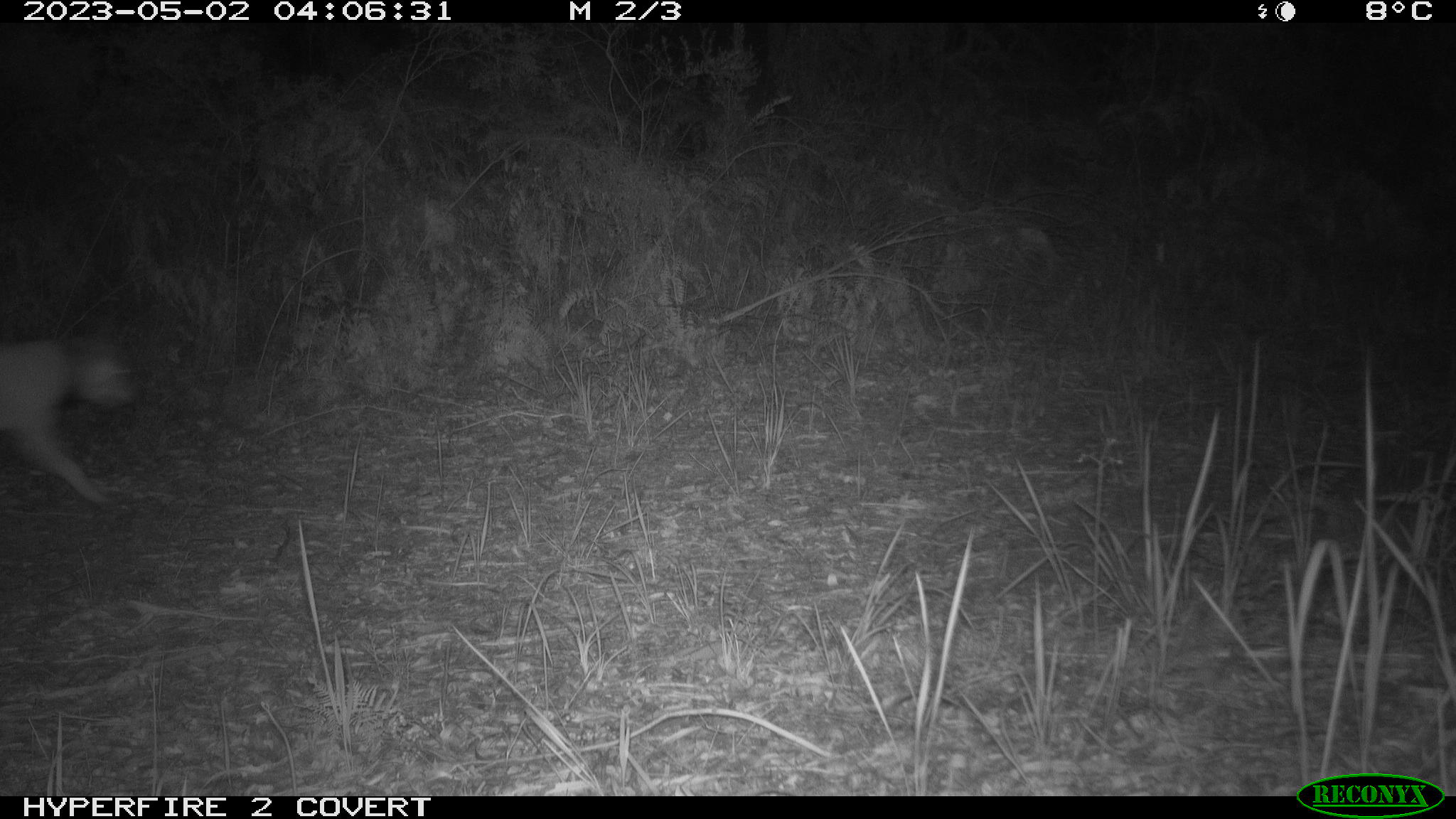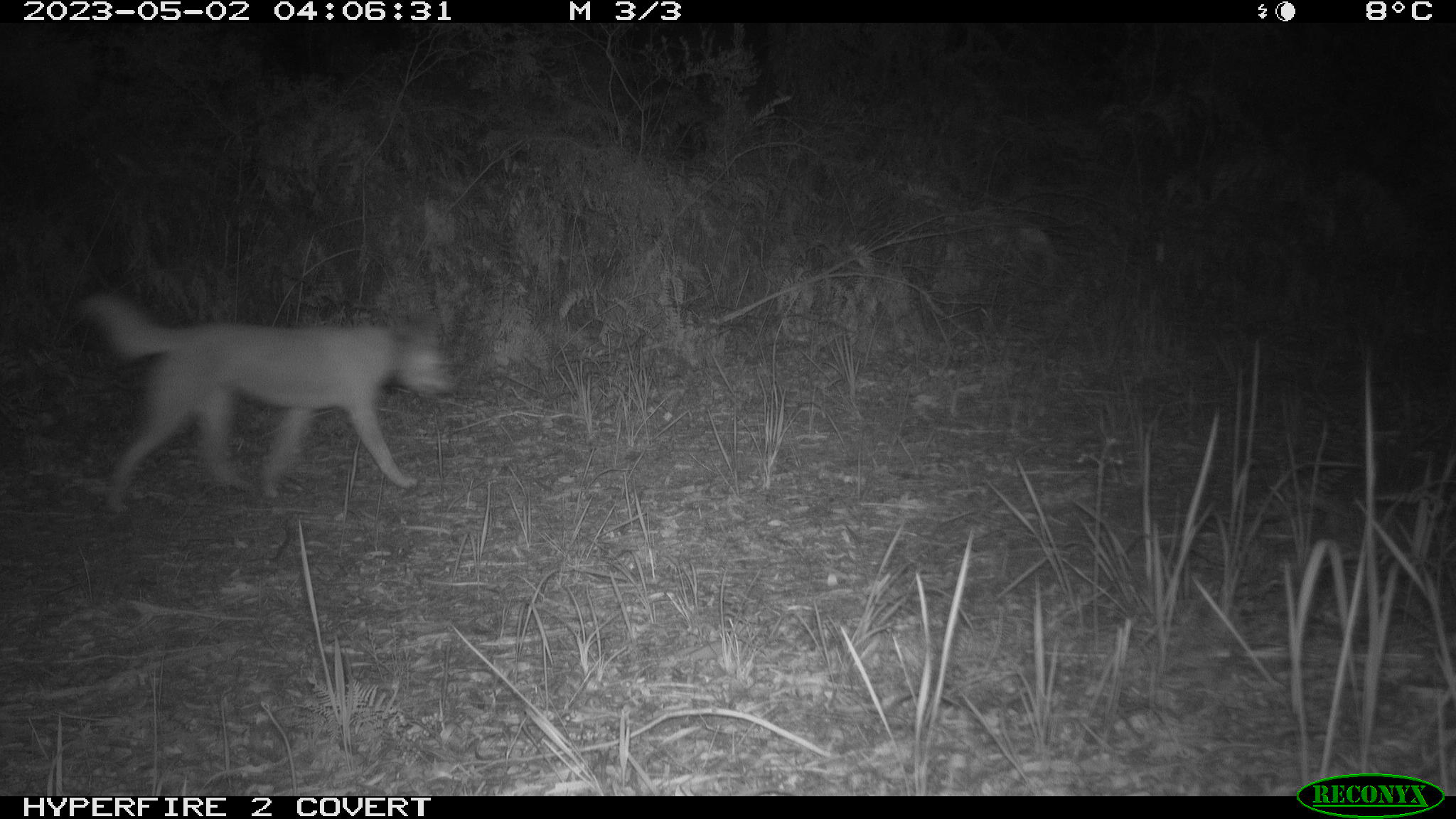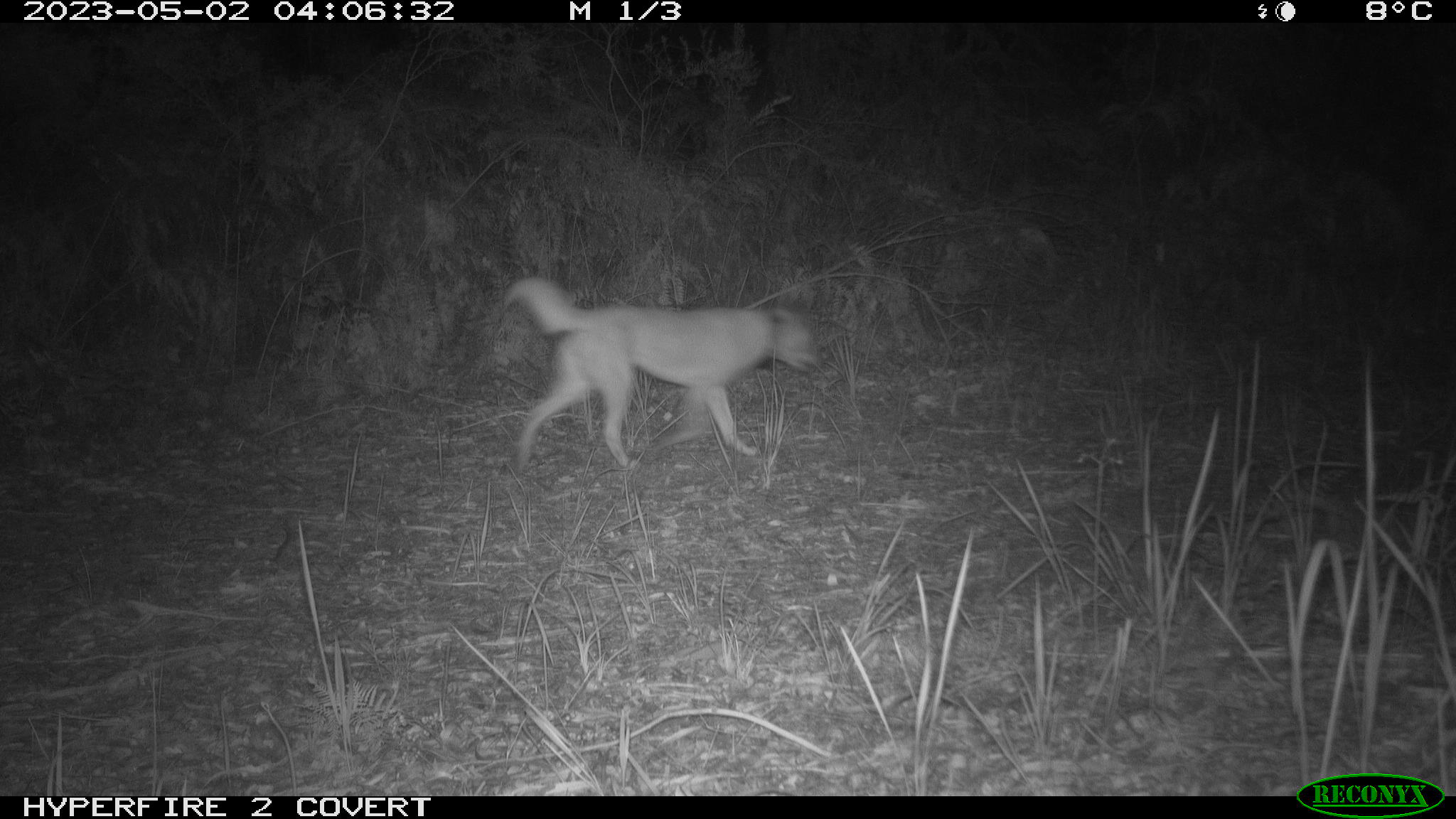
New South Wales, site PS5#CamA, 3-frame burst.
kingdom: Animalia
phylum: Chordata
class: Mammalia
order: Carnivora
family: Canidae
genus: Canis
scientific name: Canis familiaris dingo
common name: dingo